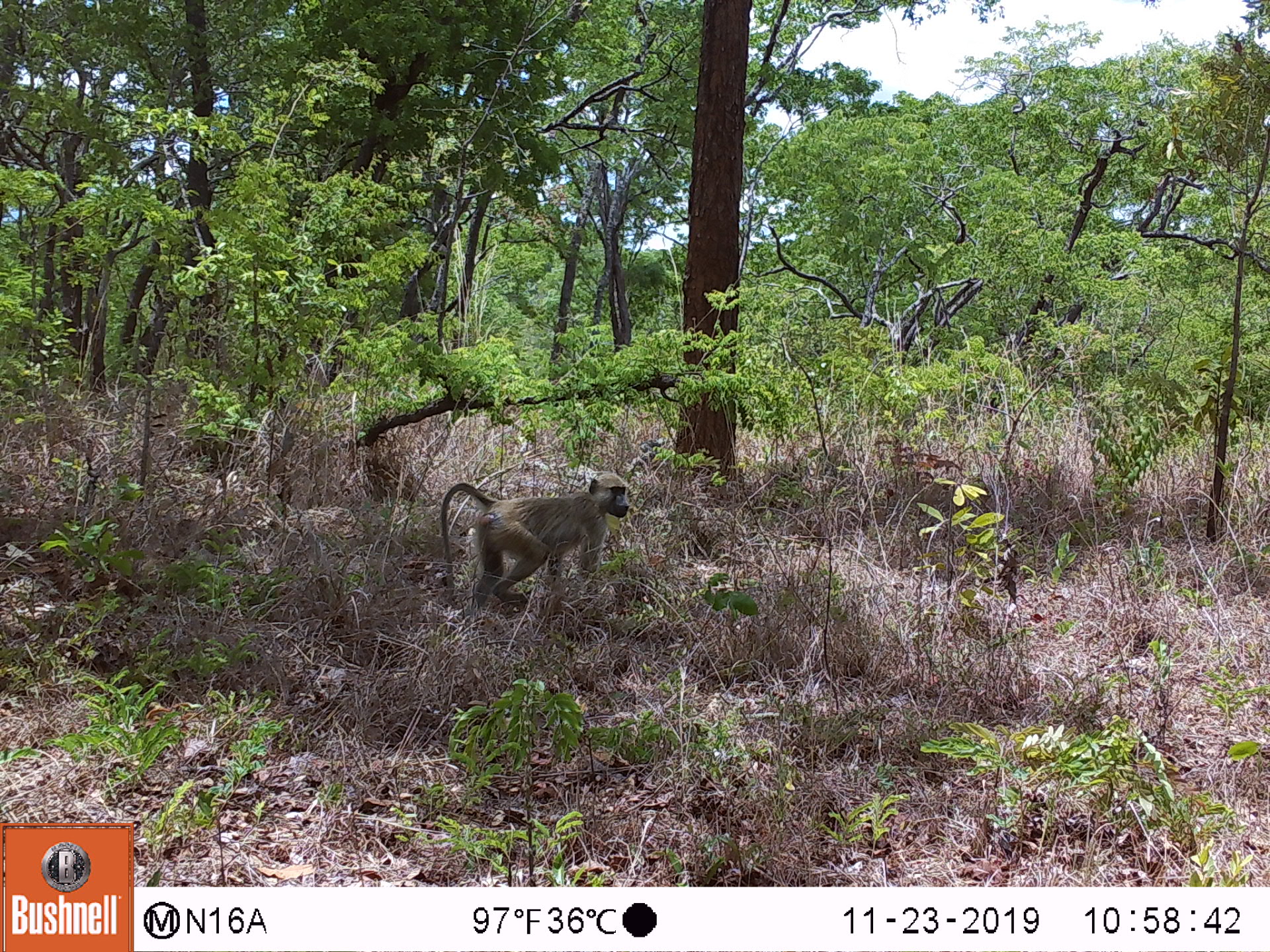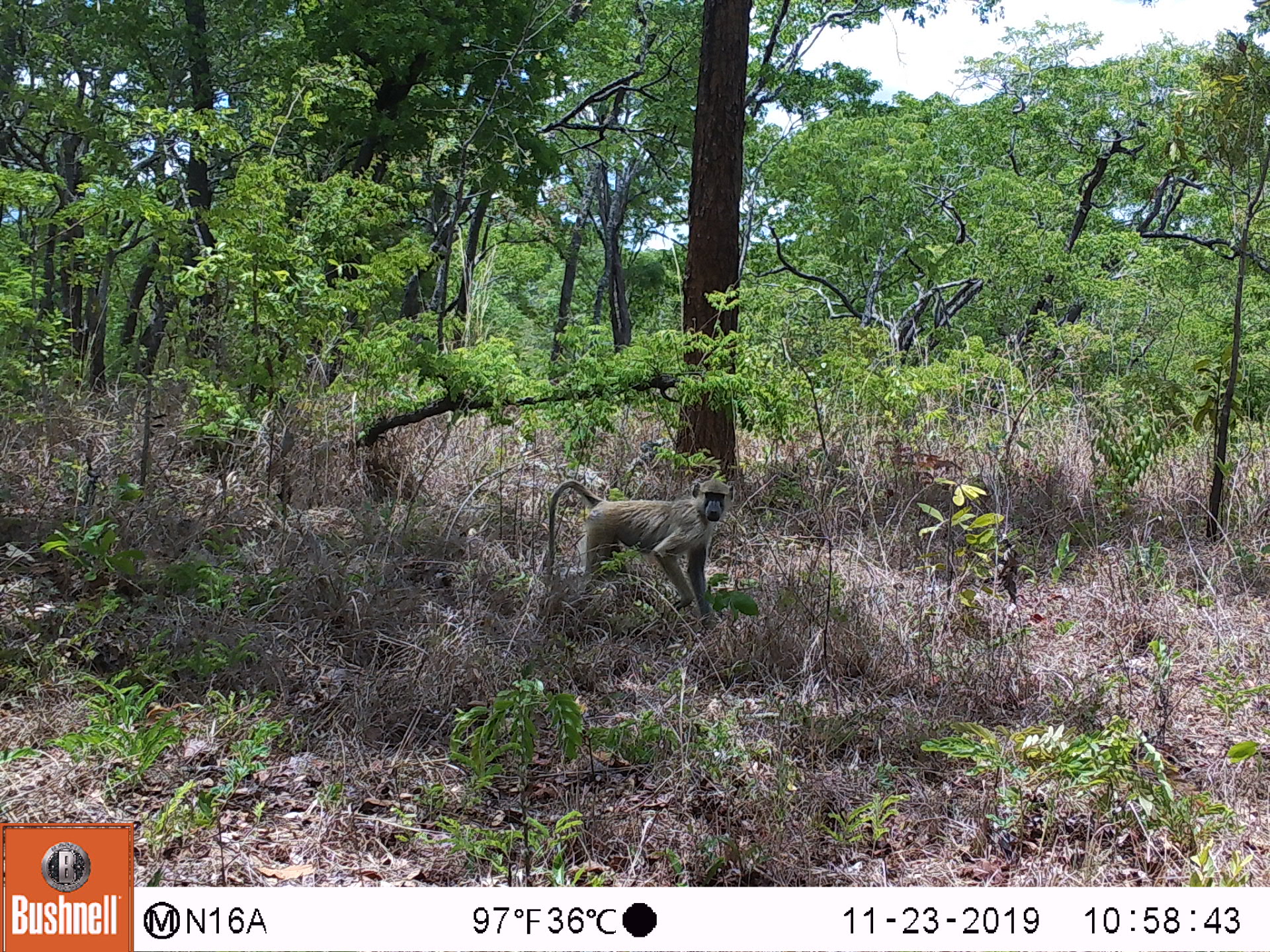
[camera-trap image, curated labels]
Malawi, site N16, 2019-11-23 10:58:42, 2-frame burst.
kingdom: Animalia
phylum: Chordata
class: Mammalia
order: Primates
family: Cercopithecidae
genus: Papio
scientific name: Papio cynocephalus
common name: yellow baboon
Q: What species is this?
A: Yellow baboon (Papio cynocephalus).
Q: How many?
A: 1.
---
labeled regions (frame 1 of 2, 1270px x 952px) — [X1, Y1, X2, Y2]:
yellow baboon: [440, 470, 630, 614]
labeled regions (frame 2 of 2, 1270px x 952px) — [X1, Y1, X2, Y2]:
yellow baboon: [544, 477, 734, 627]